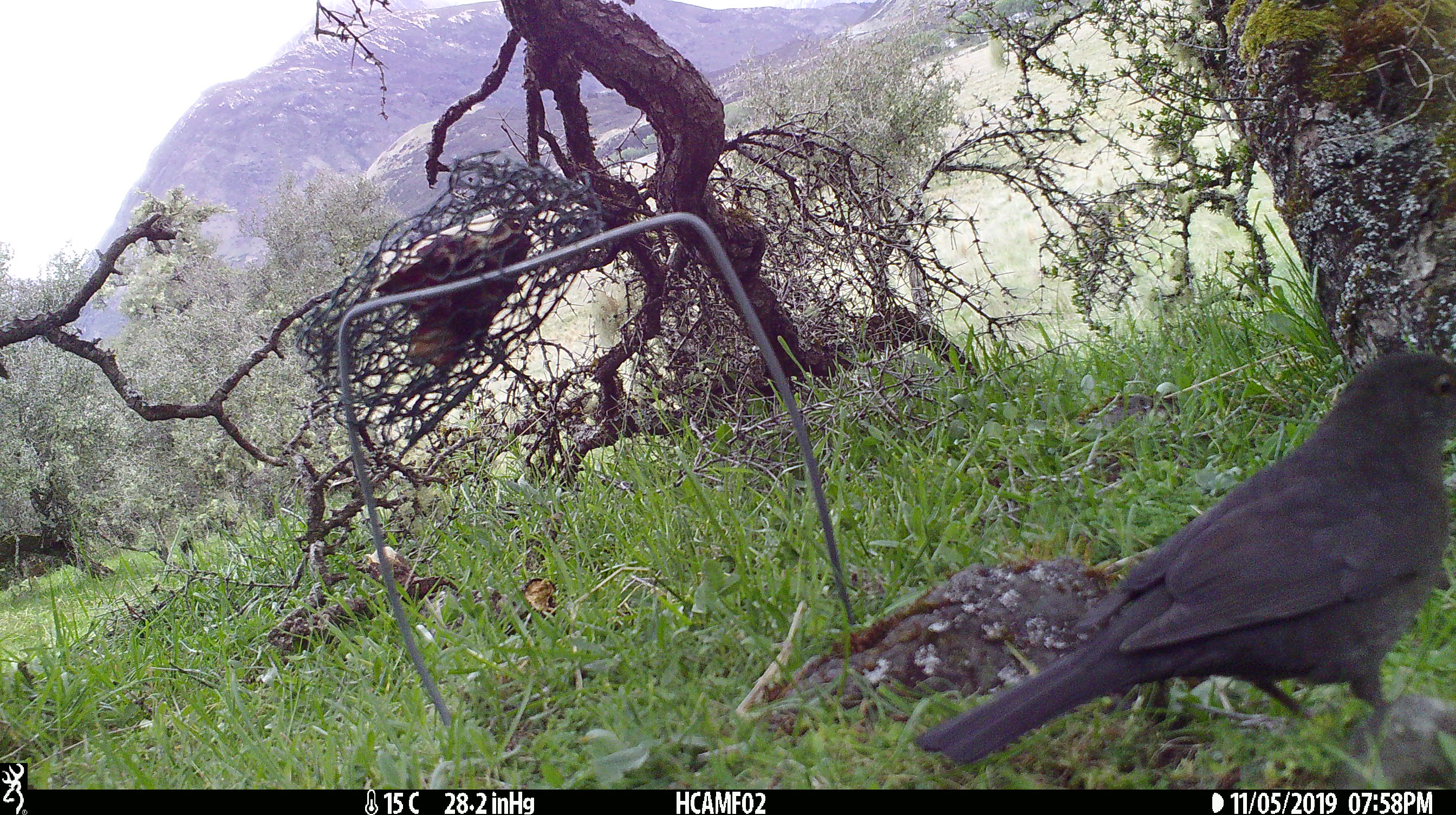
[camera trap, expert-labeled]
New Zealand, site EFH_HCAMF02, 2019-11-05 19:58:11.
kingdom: Animalia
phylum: Chordata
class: Aves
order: Passeriformes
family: Turdidae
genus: Turdus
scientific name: Turdus merula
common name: eurasian blackbird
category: blackbird